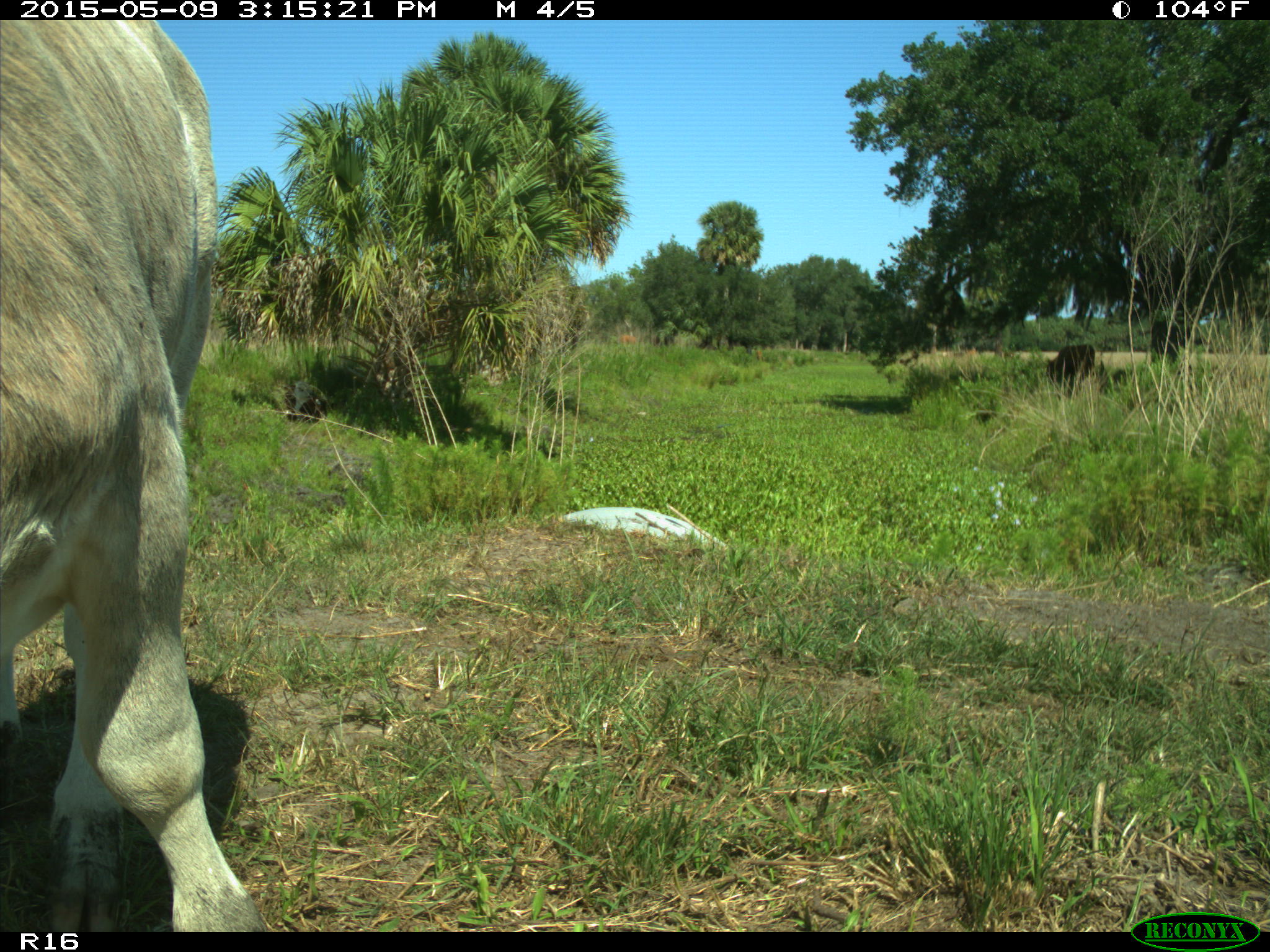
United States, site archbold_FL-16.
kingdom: Animalia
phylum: Chordata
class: Mammalia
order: Artiodactyla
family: Bovidae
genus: Bos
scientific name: Bos taurus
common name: domestic cow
Bos taurus (domestic cow).